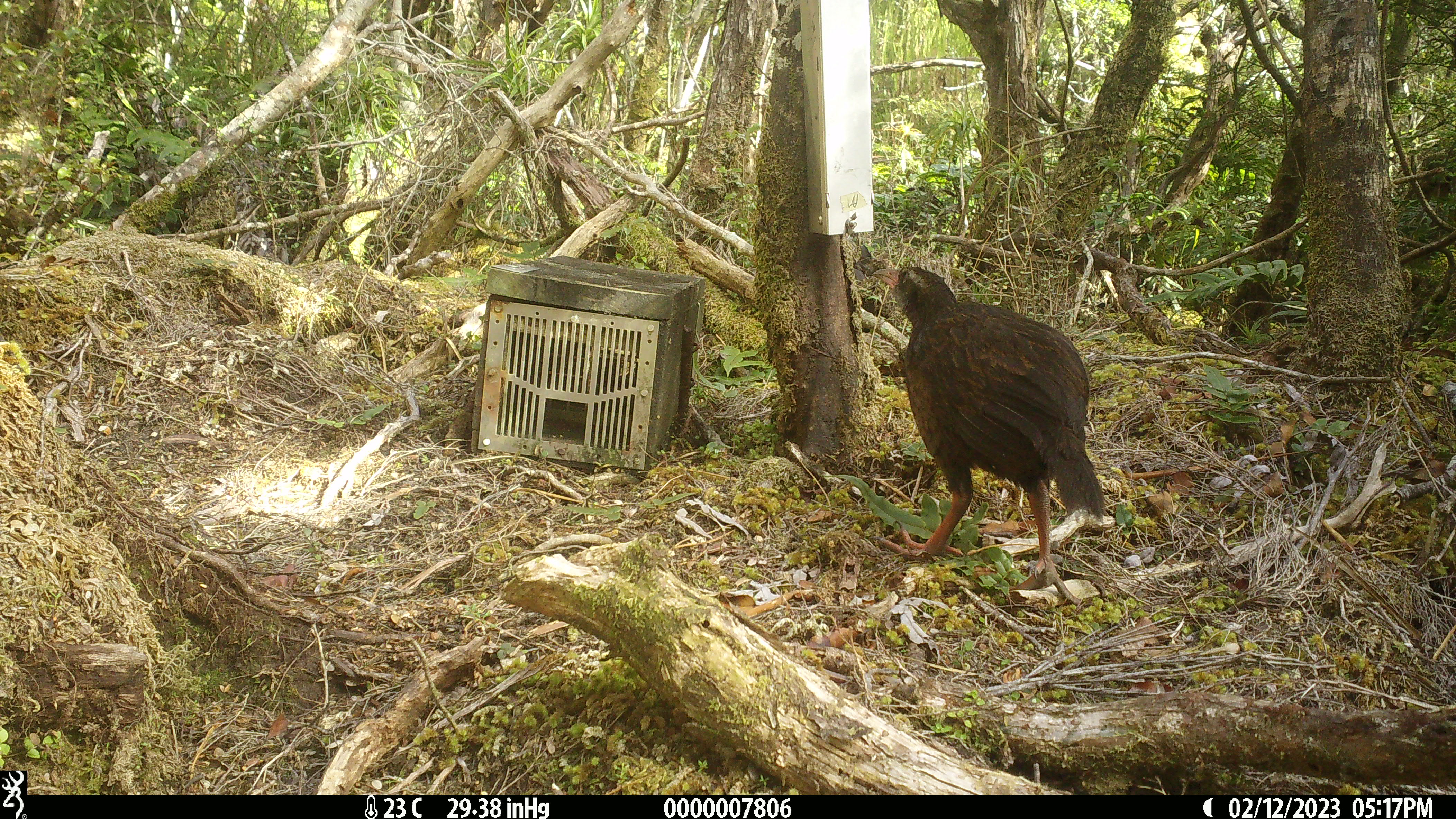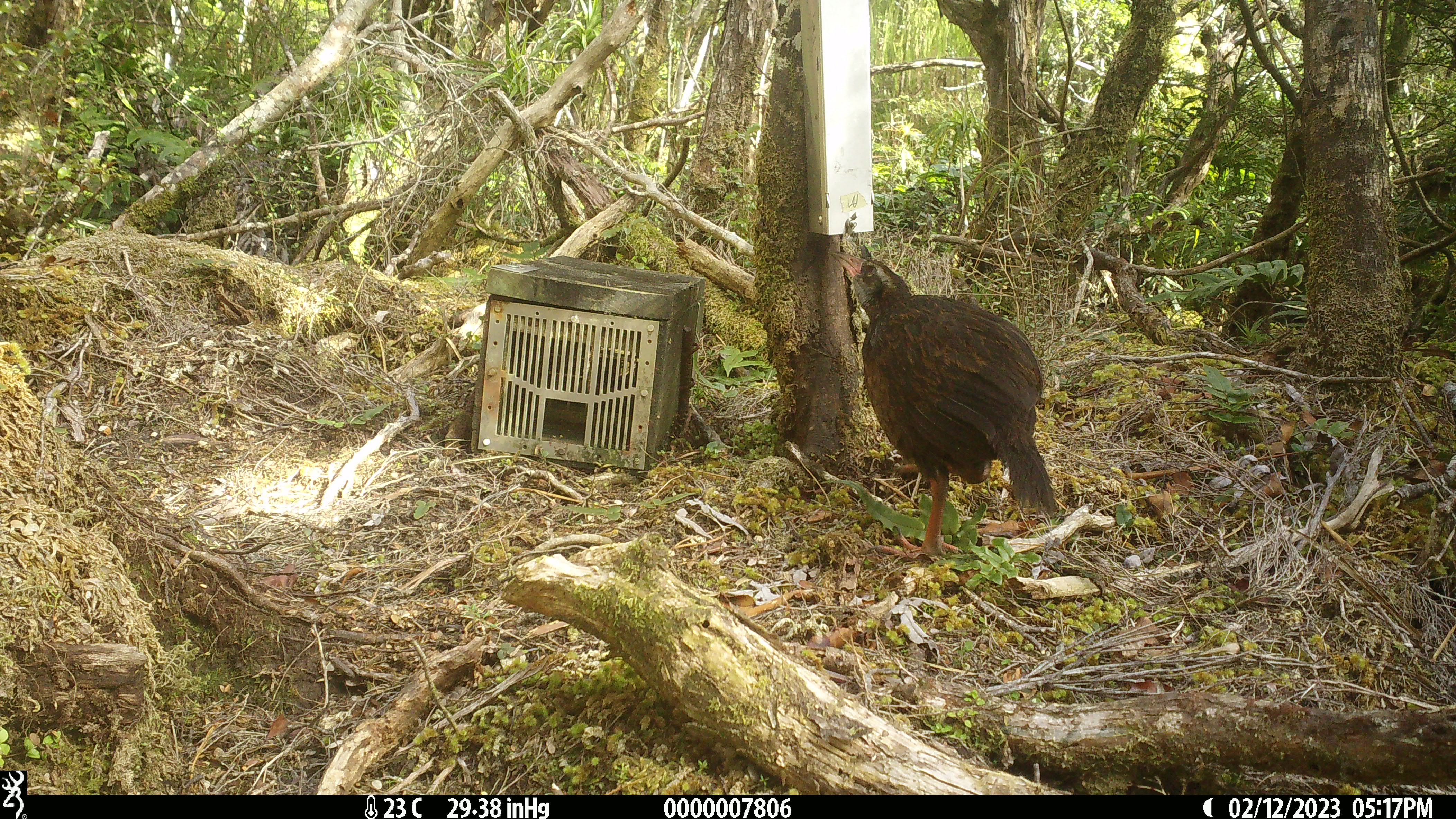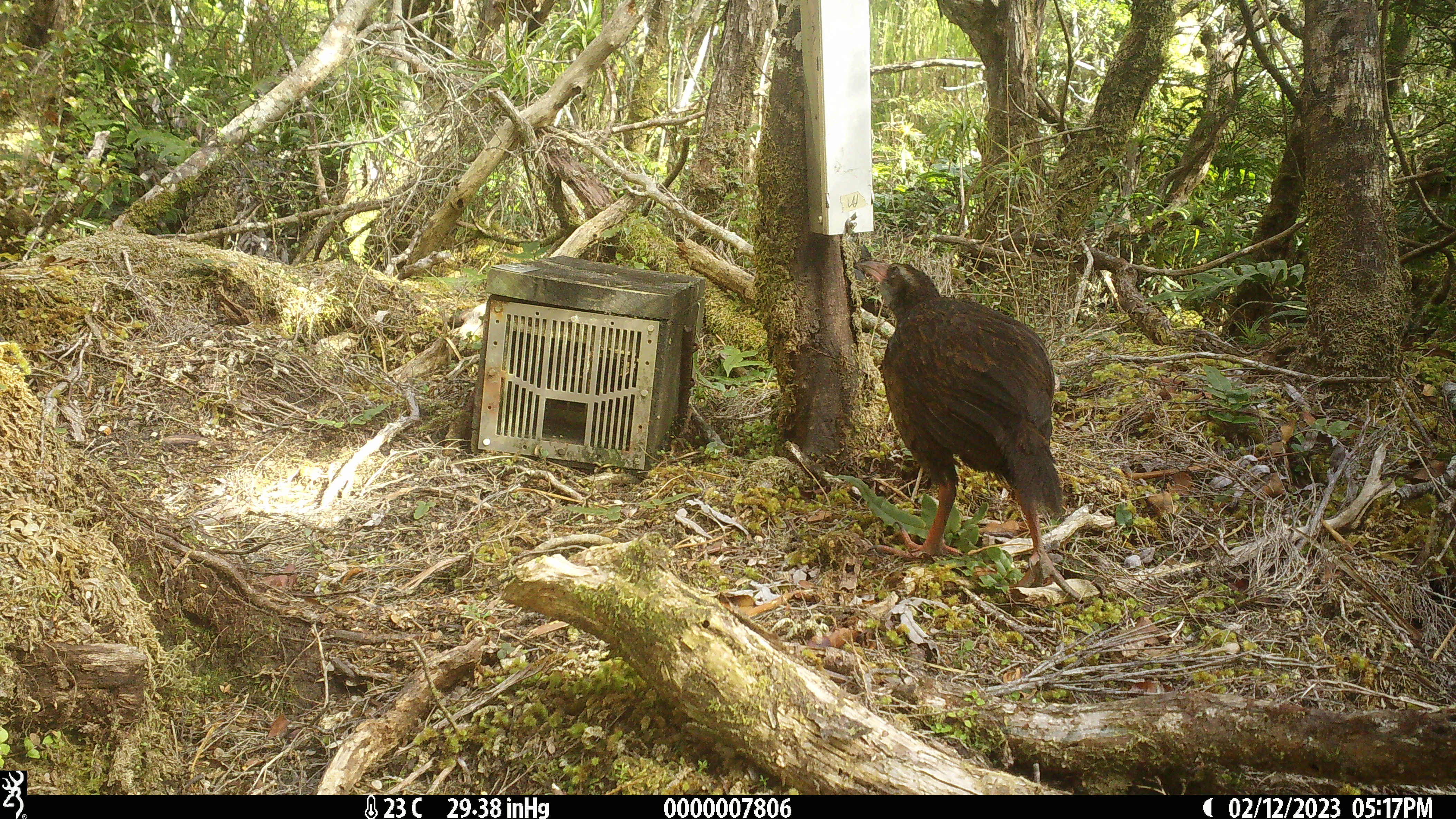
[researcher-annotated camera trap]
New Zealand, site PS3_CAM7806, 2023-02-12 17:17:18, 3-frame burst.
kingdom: Animalia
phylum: Chordata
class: Aves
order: Gruiformes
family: Rallidae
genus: Gallirallus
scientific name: Gallirallus australis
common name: weka